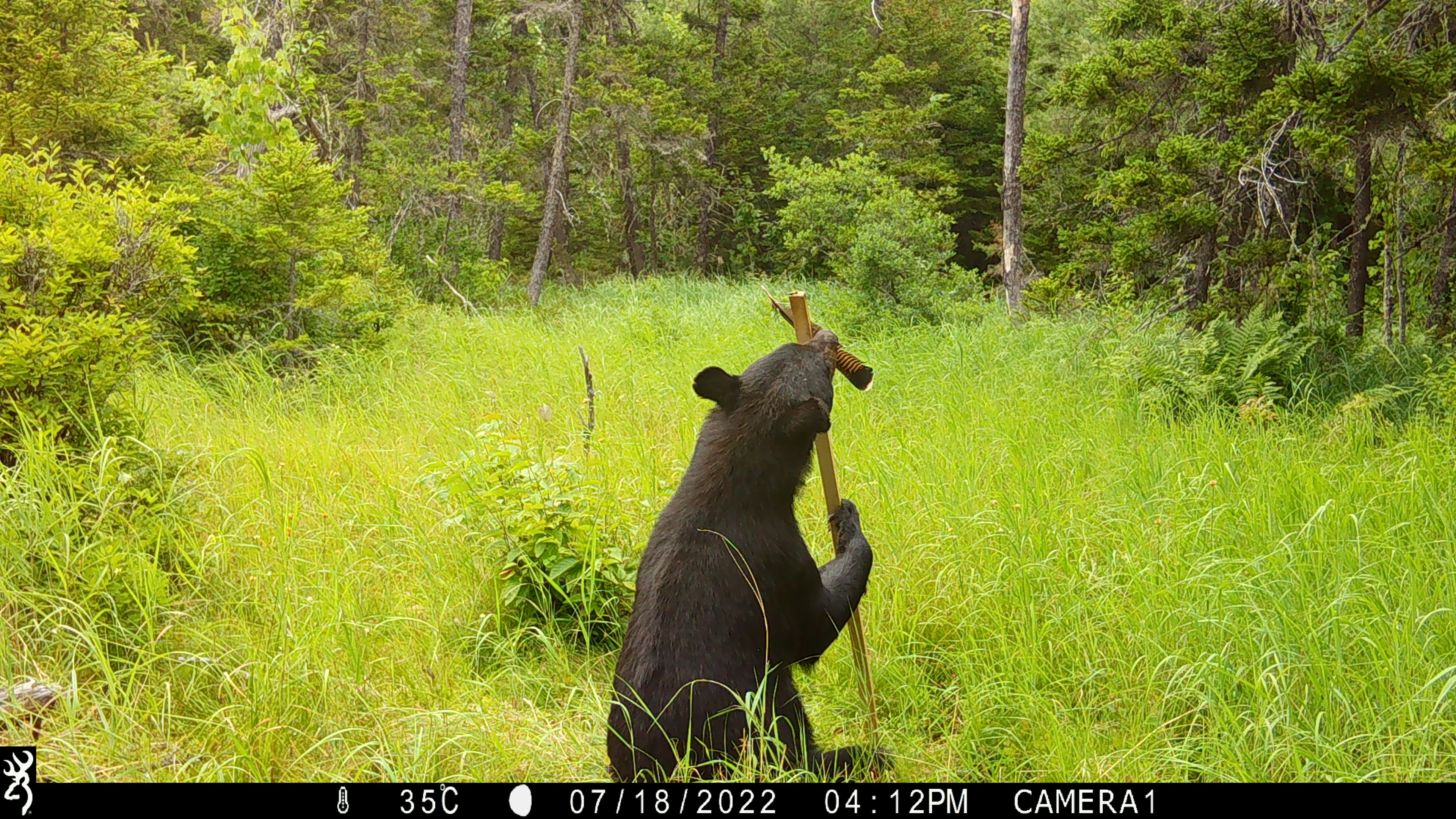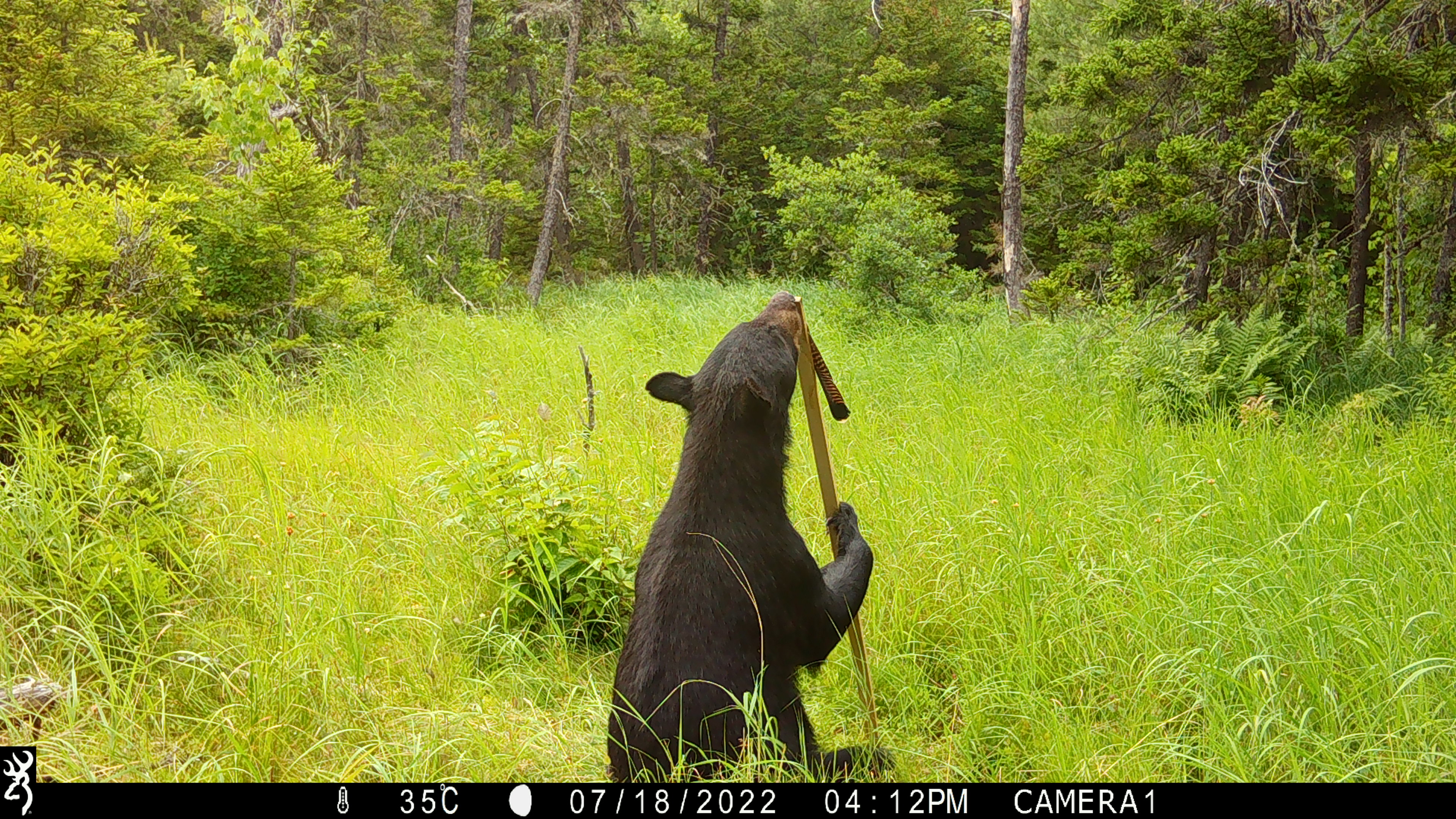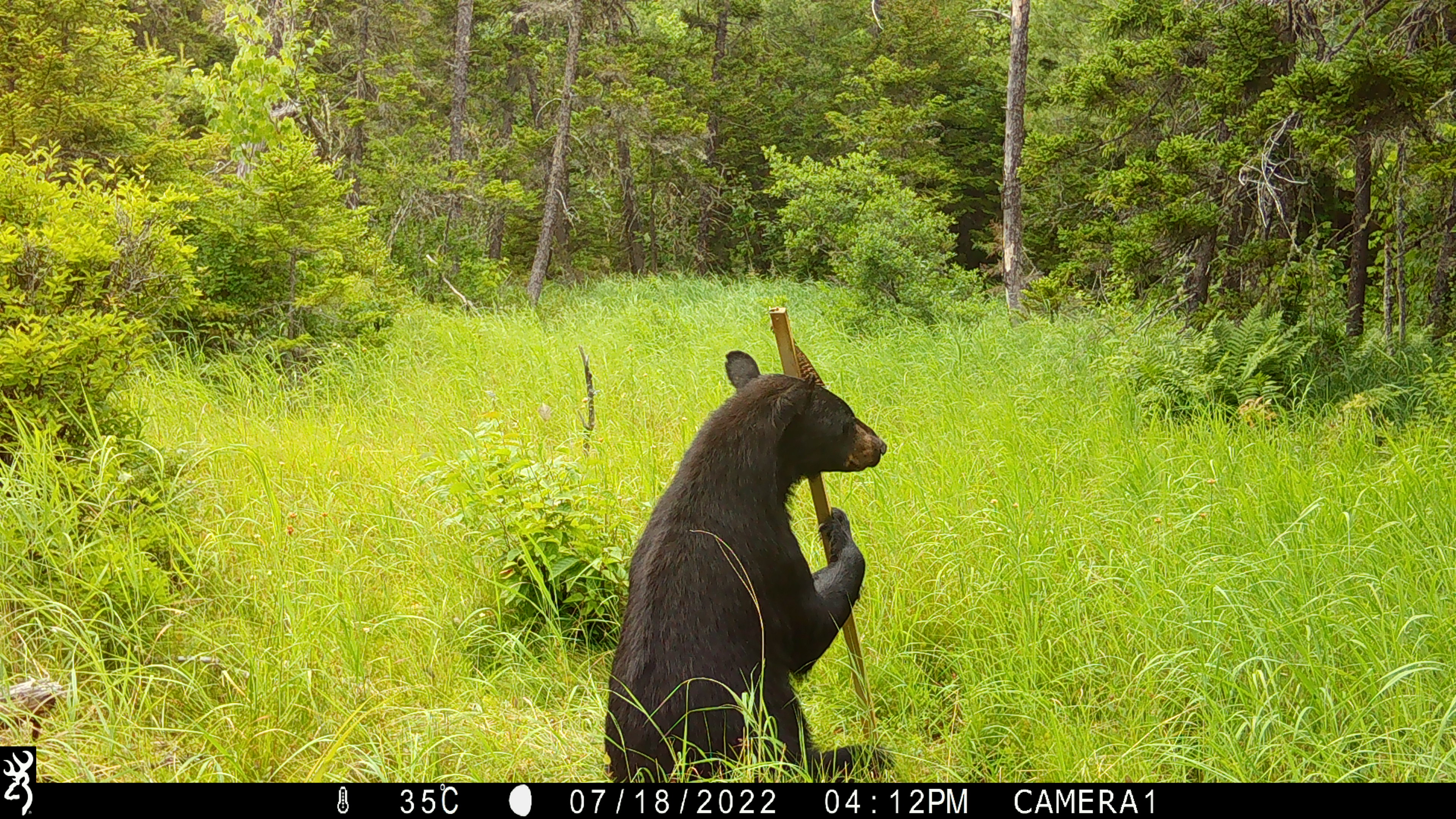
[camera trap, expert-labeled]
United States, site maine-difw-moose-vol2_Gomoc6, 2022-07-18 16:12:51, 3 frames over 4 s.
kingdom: Animalia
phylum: Chordata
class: Mammalia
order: Carnivora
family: Ursidae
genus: Ursus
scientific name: Ursus americanus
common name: black bear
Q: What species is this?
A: Black bear (Ursus americanus).